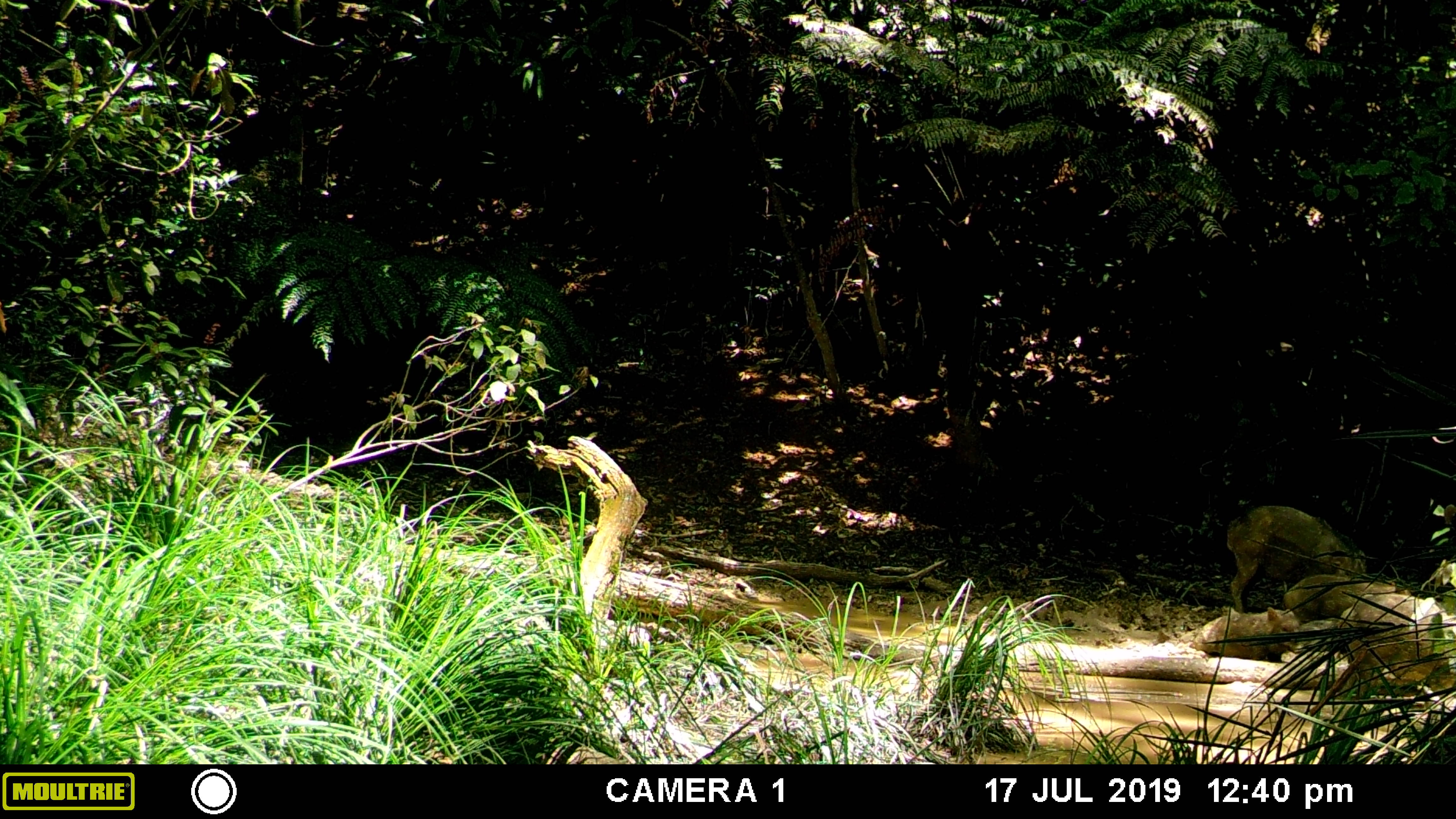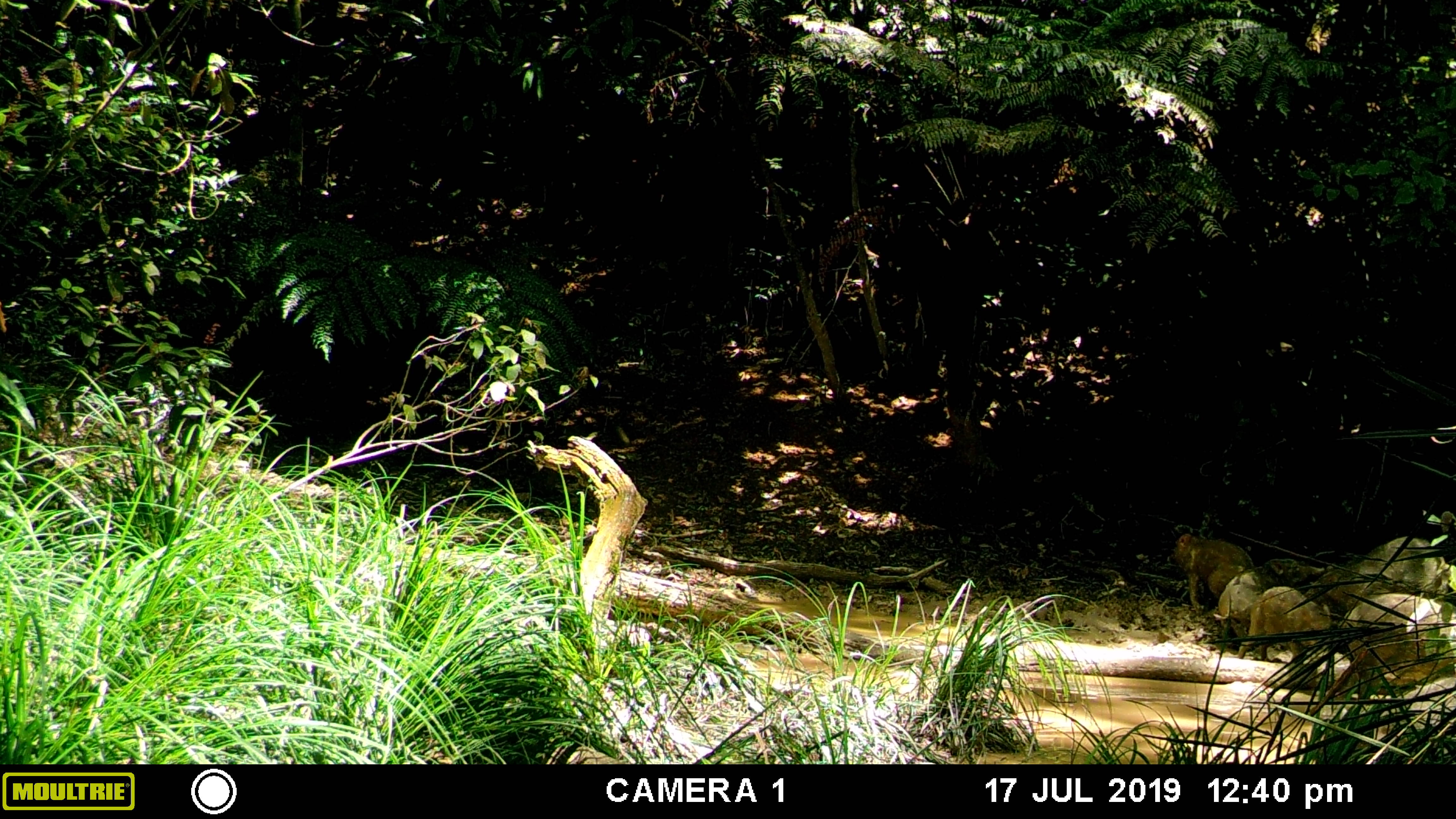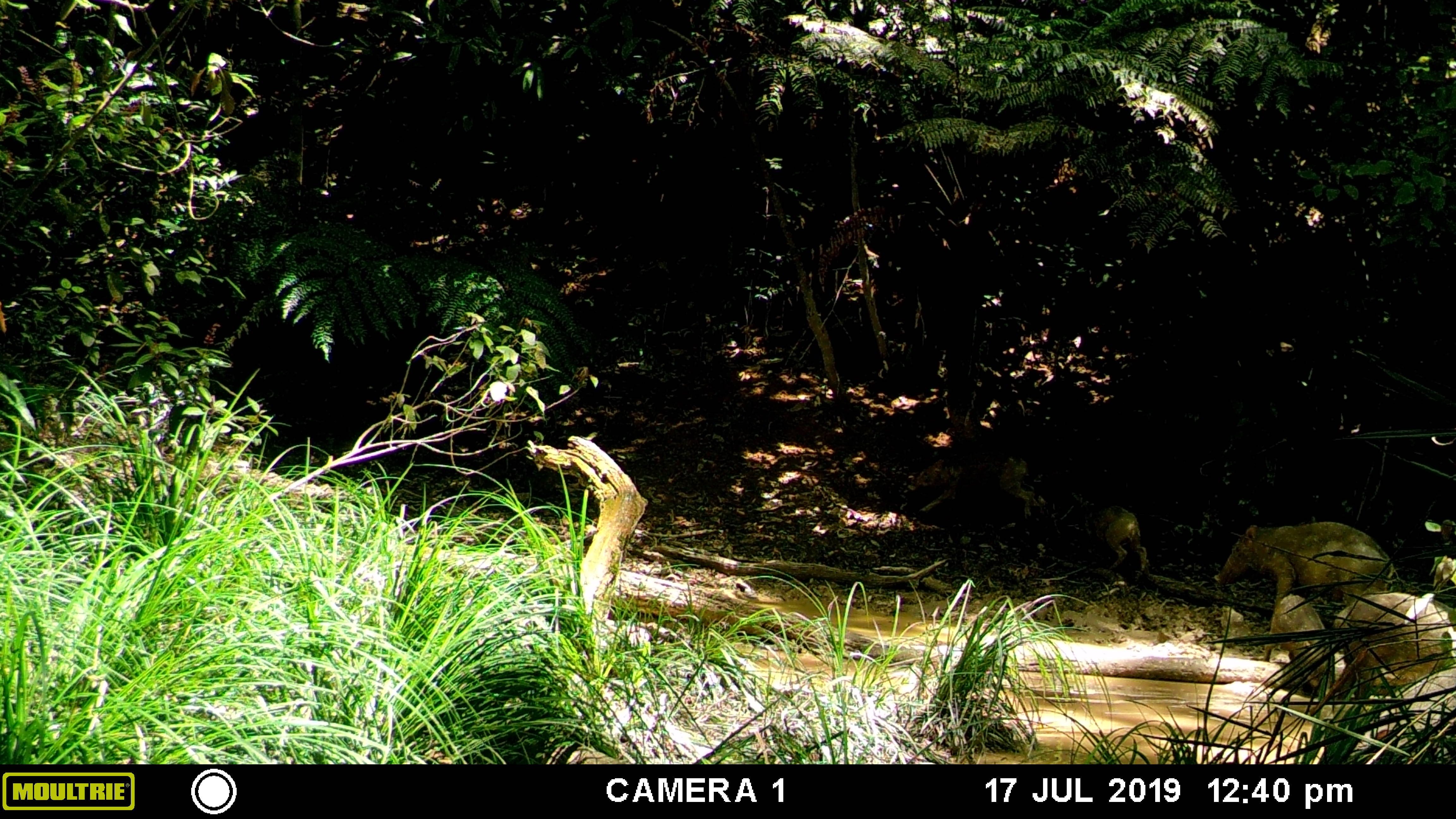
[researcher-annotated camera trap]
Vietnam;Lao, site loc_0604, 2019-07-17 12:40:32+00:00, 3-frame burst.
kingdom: Animalia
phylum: Chordata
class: Mammalia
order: Artiodactyla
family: Suidae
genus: Sus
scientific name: Sus scrofa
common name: eurasian wild pig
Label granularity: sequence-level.